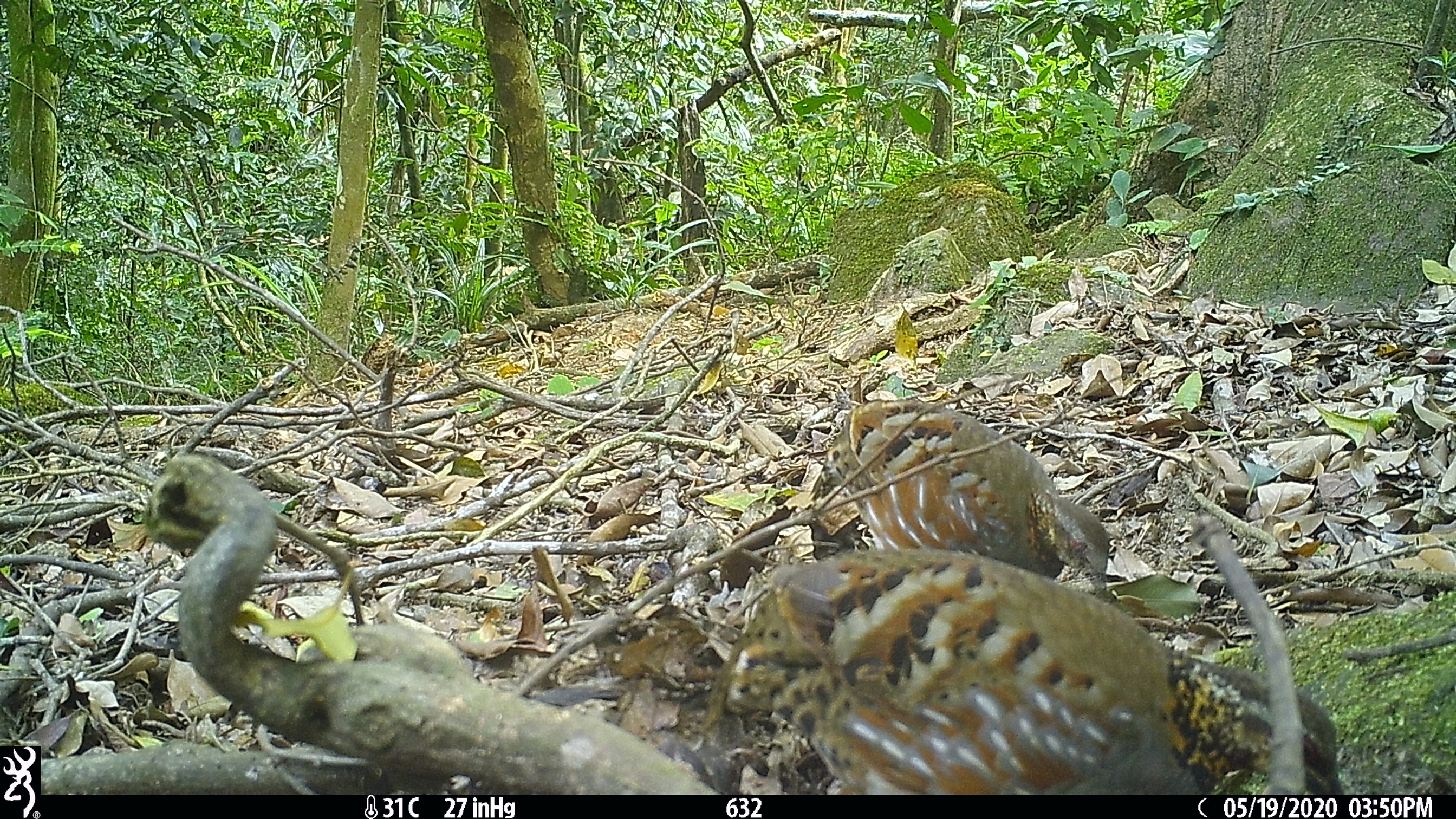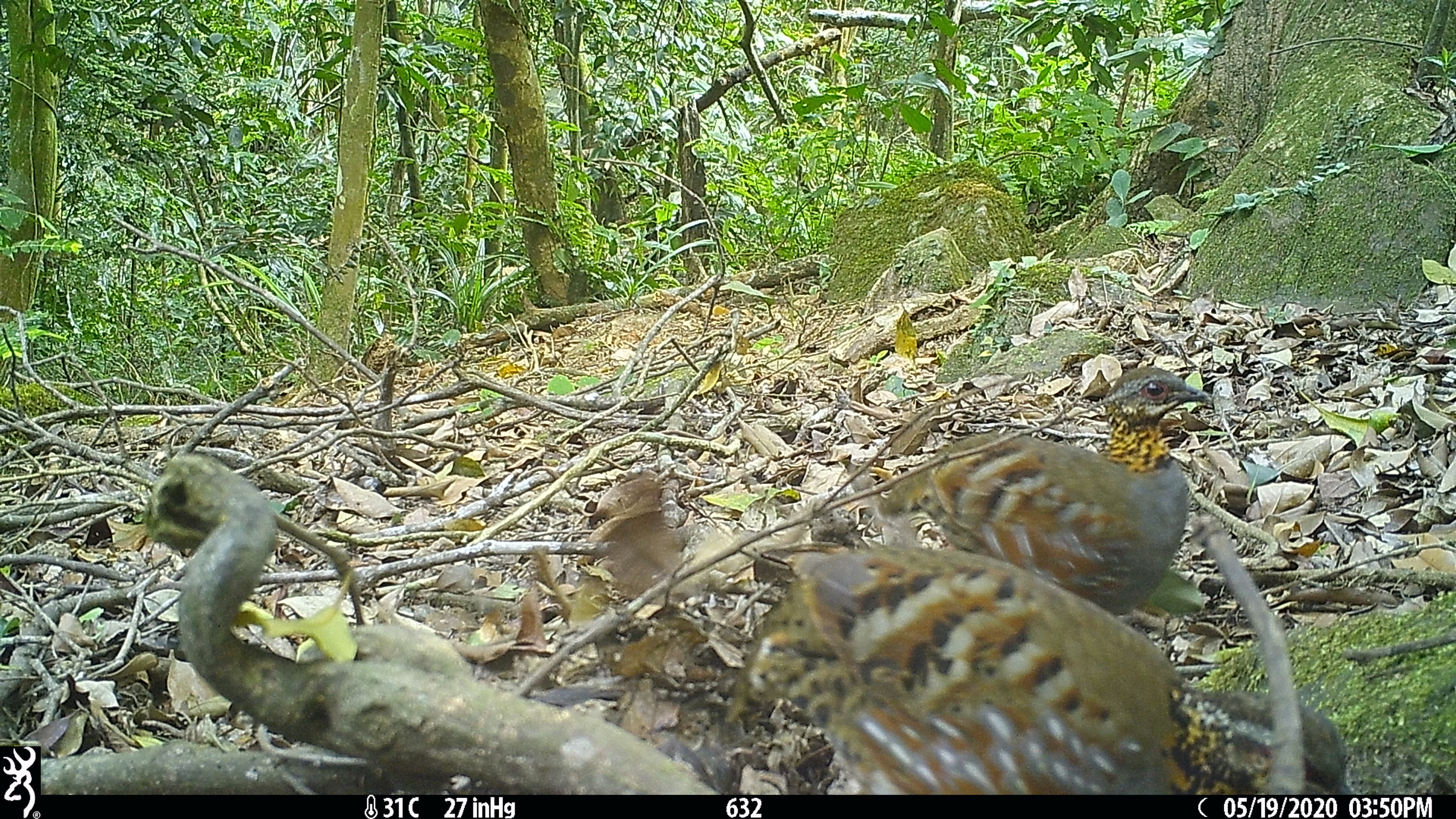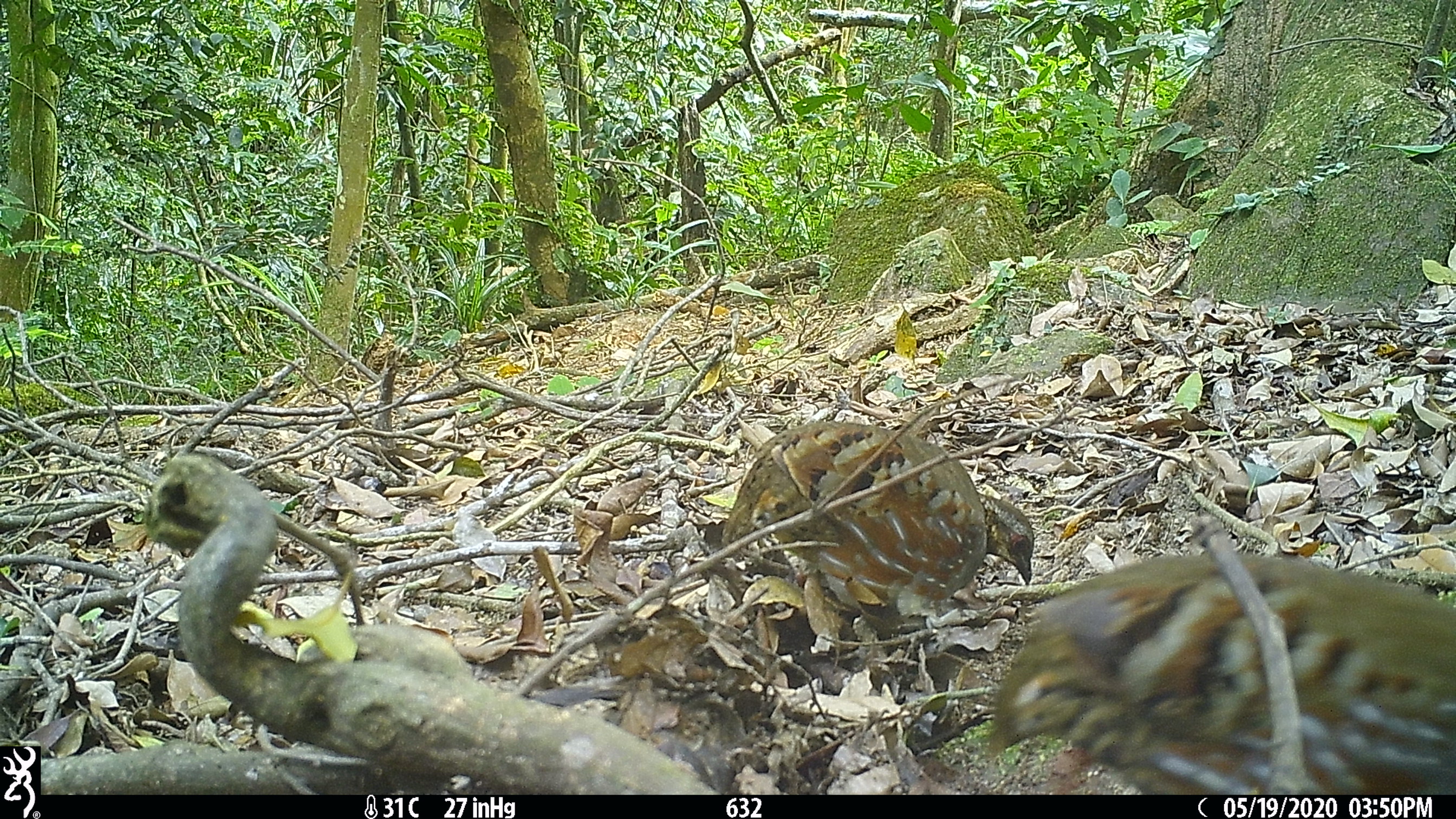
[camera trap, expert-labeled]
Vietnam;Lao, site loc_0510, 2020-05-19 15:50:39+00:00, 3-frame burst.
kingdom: Animalia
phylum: Chordata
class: Aves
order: Galliformes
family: Phasianidae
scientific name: Phasianidae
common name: partridge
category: unidentified partridge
Unidentified partridge (partridge) (Phasianidae). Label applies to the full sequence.